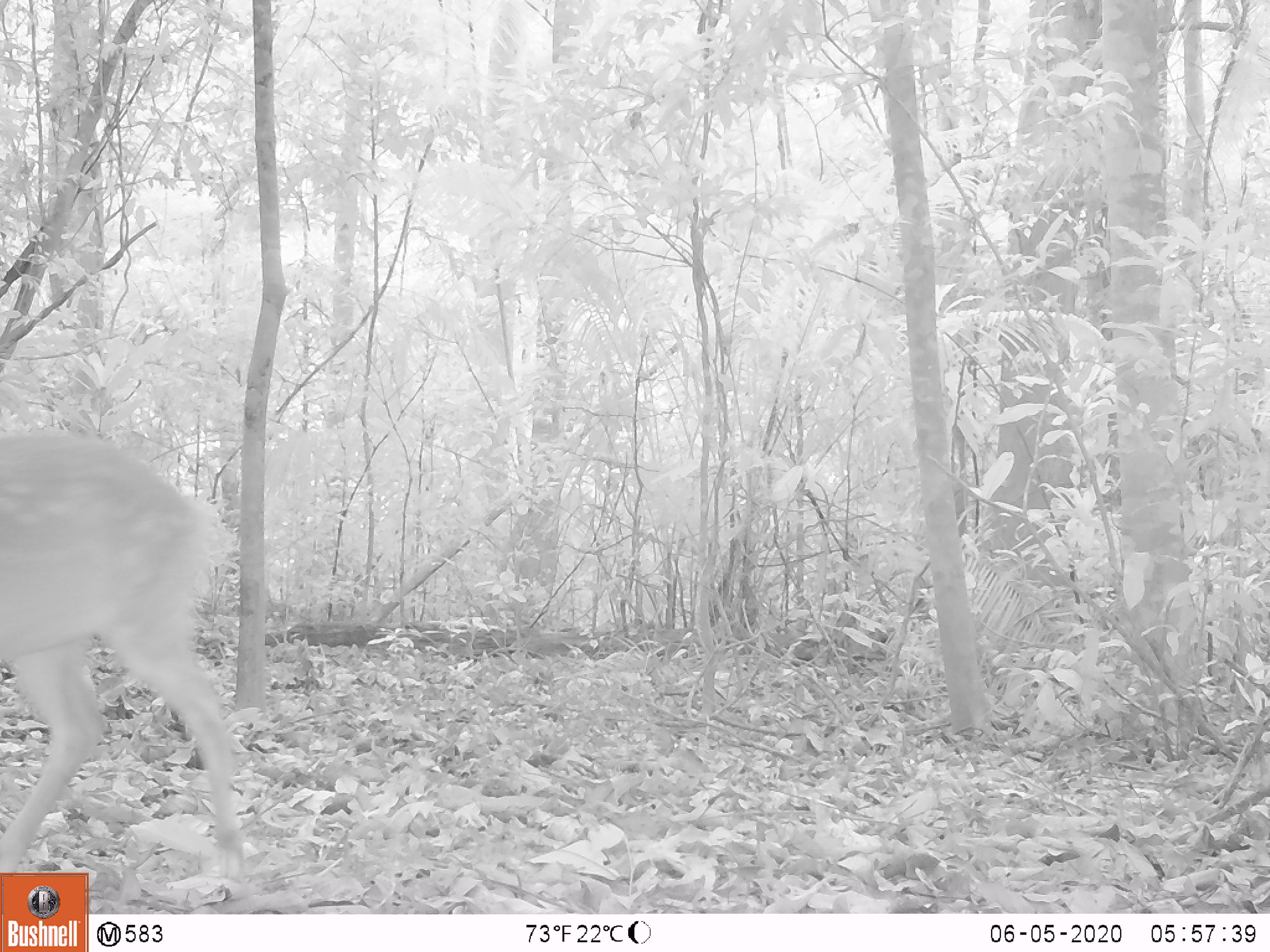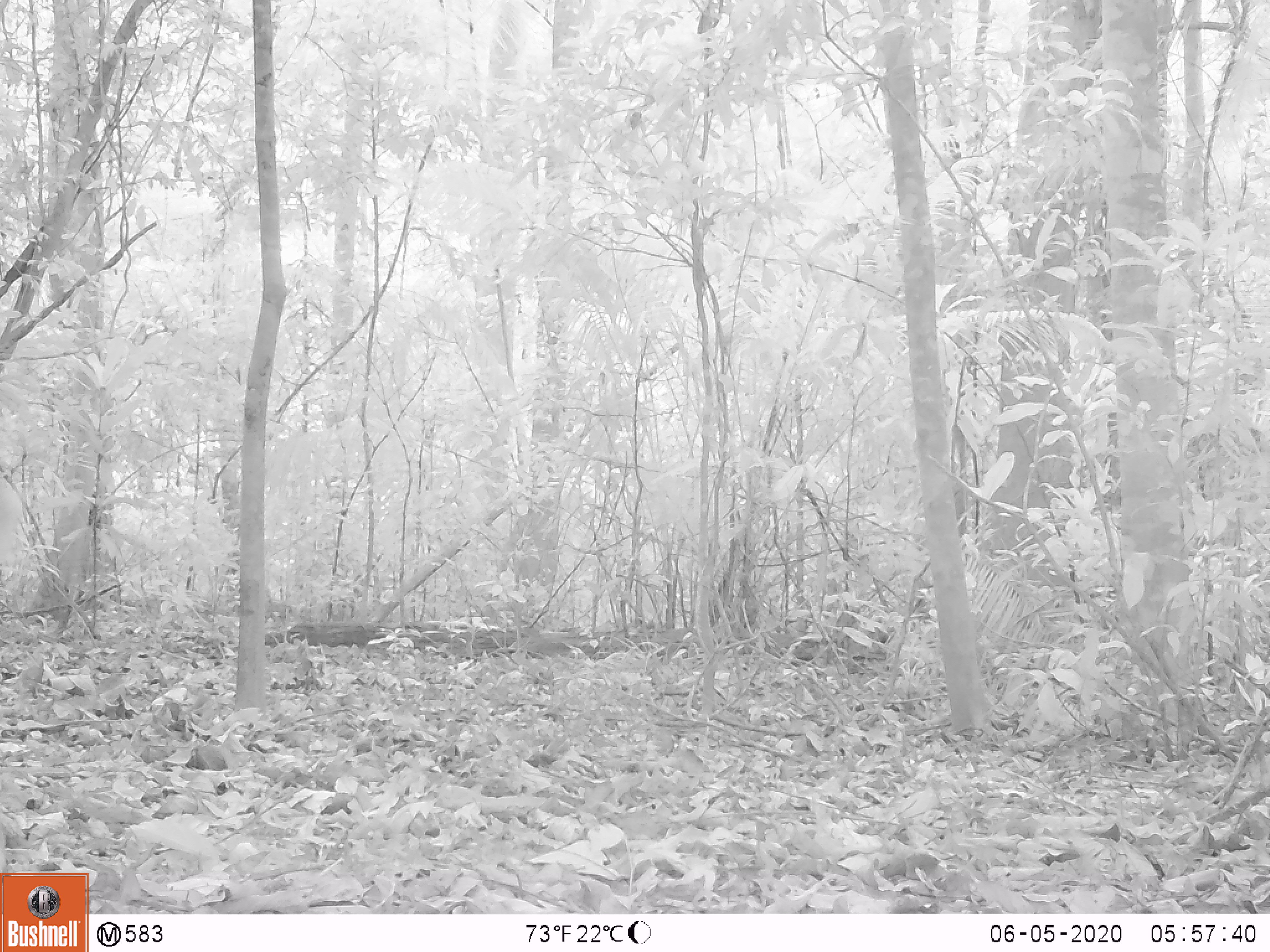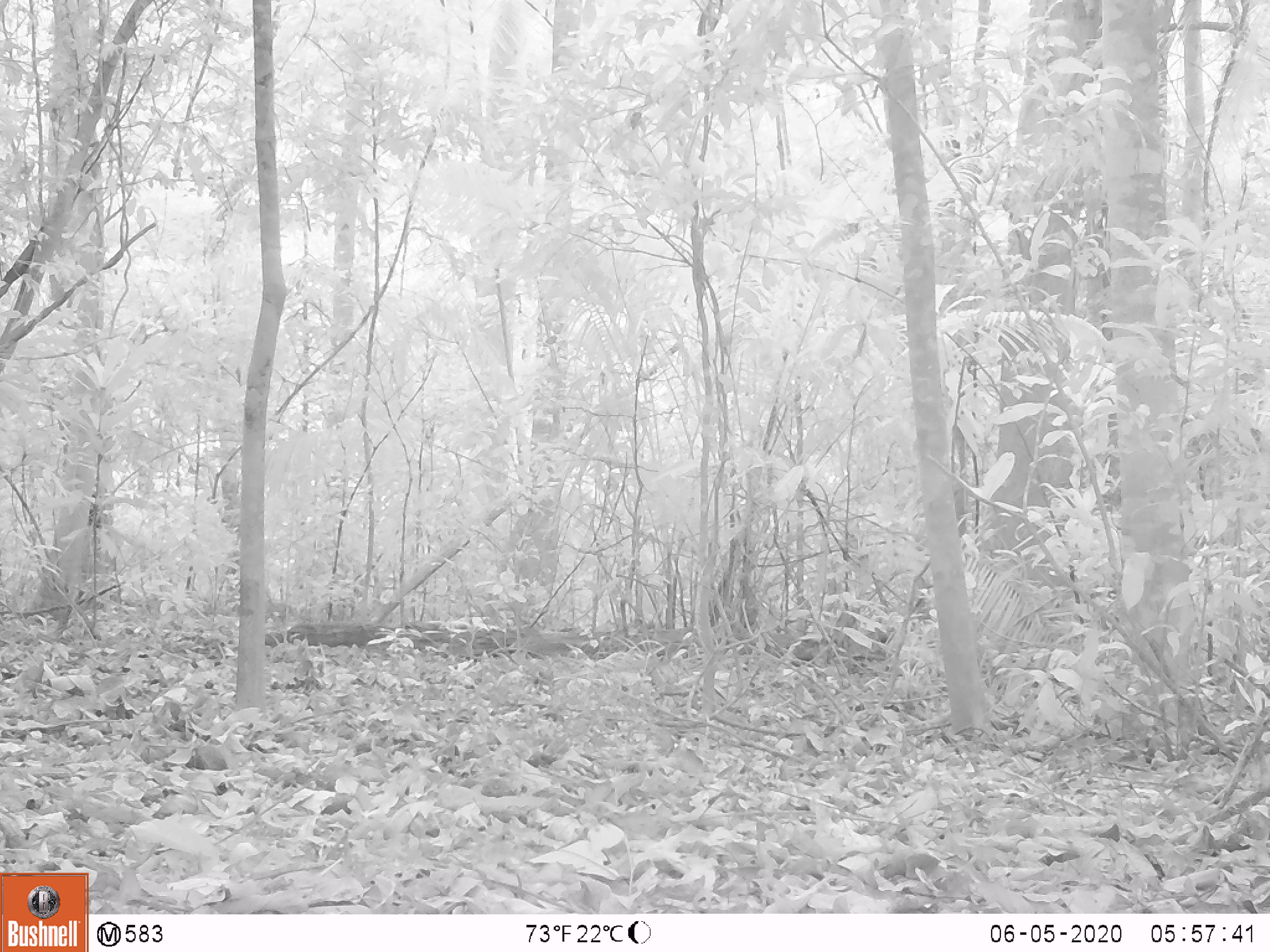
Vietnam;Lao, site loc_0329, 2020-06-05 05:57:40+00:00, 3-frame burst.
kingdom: Animalia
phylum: Chordata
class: Mammalia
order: Artiodactyla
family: Cervidae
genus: Muntiacus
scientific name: Muntiacus vuquangensis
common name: large-antlered muntjac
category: large antlered muntjac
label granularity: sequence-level